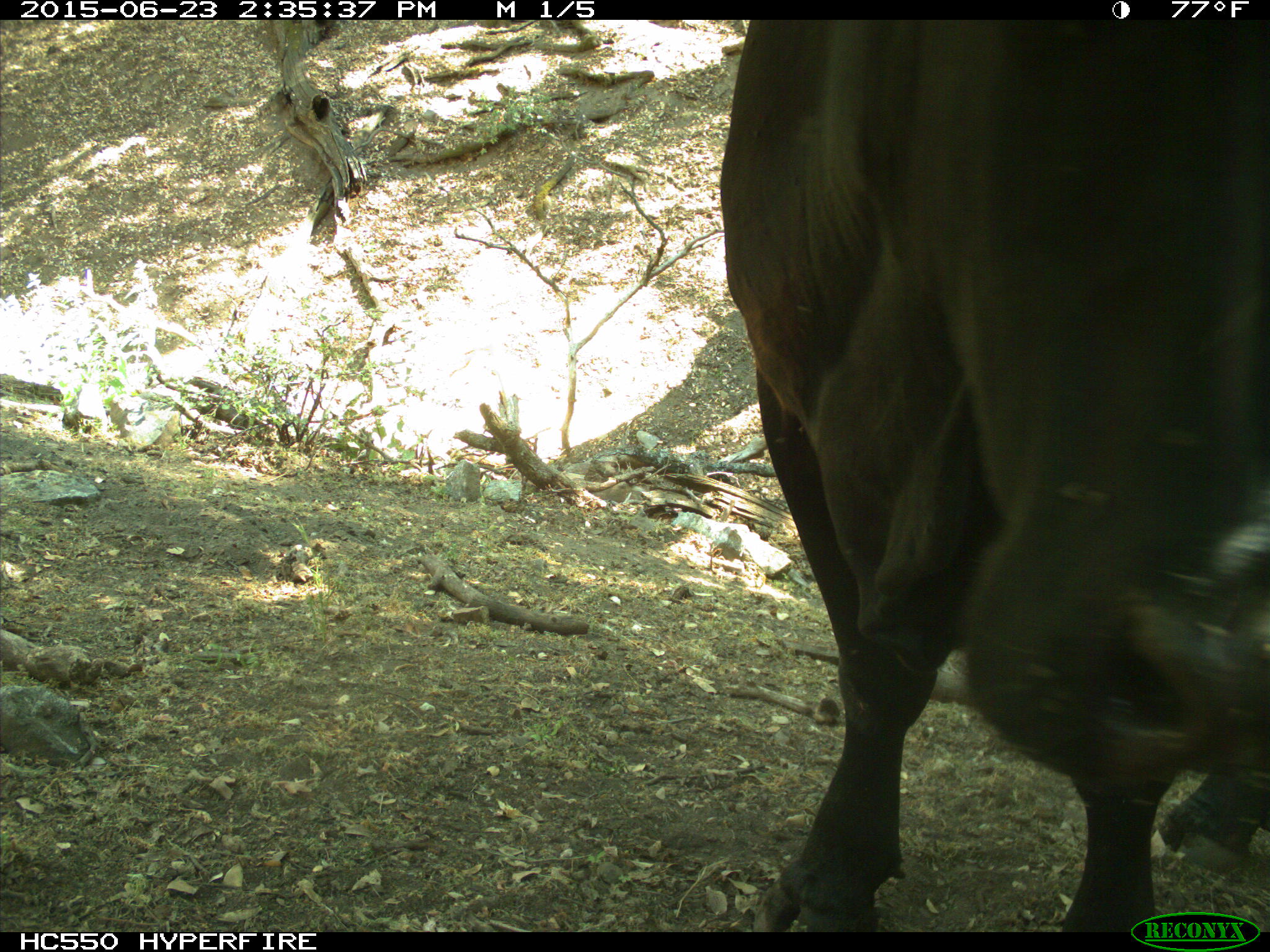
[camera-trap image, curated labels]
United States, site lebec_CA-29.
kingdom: Animalia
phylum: Chordata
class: Mammalia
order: Artiodactyla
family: Bovidae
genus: Bos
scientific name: Bos taurus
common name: domestic cow